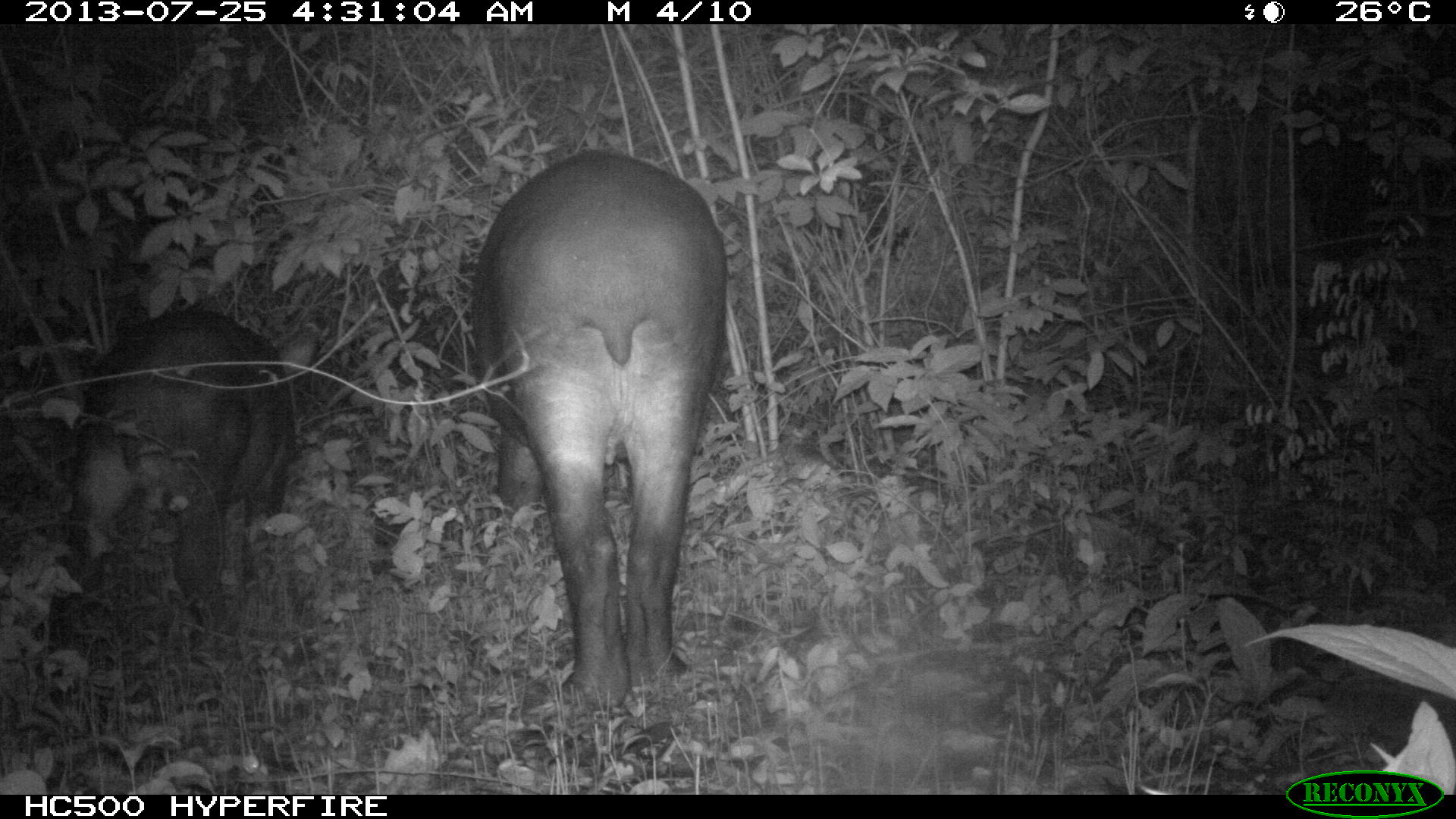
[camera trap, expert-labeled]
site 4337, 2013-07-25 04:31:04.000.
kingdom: Animalia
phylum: Chordata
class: Mammalia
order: Perissodactyla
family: Tapiridae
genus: Tapirus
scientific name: Tapirus bairdii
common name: baird's tapir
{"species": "Tapirus bairdii (baird's tapir)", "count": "2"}